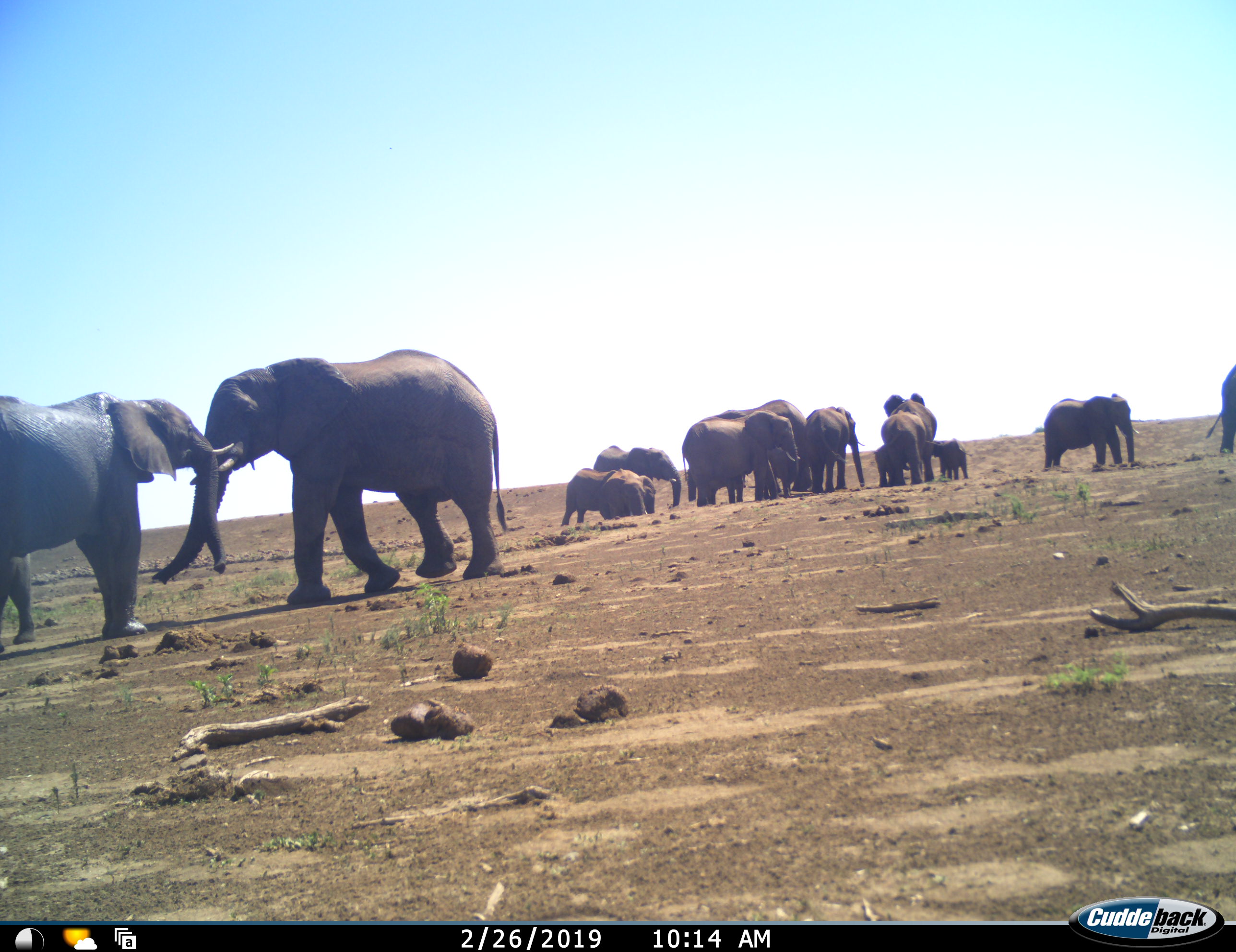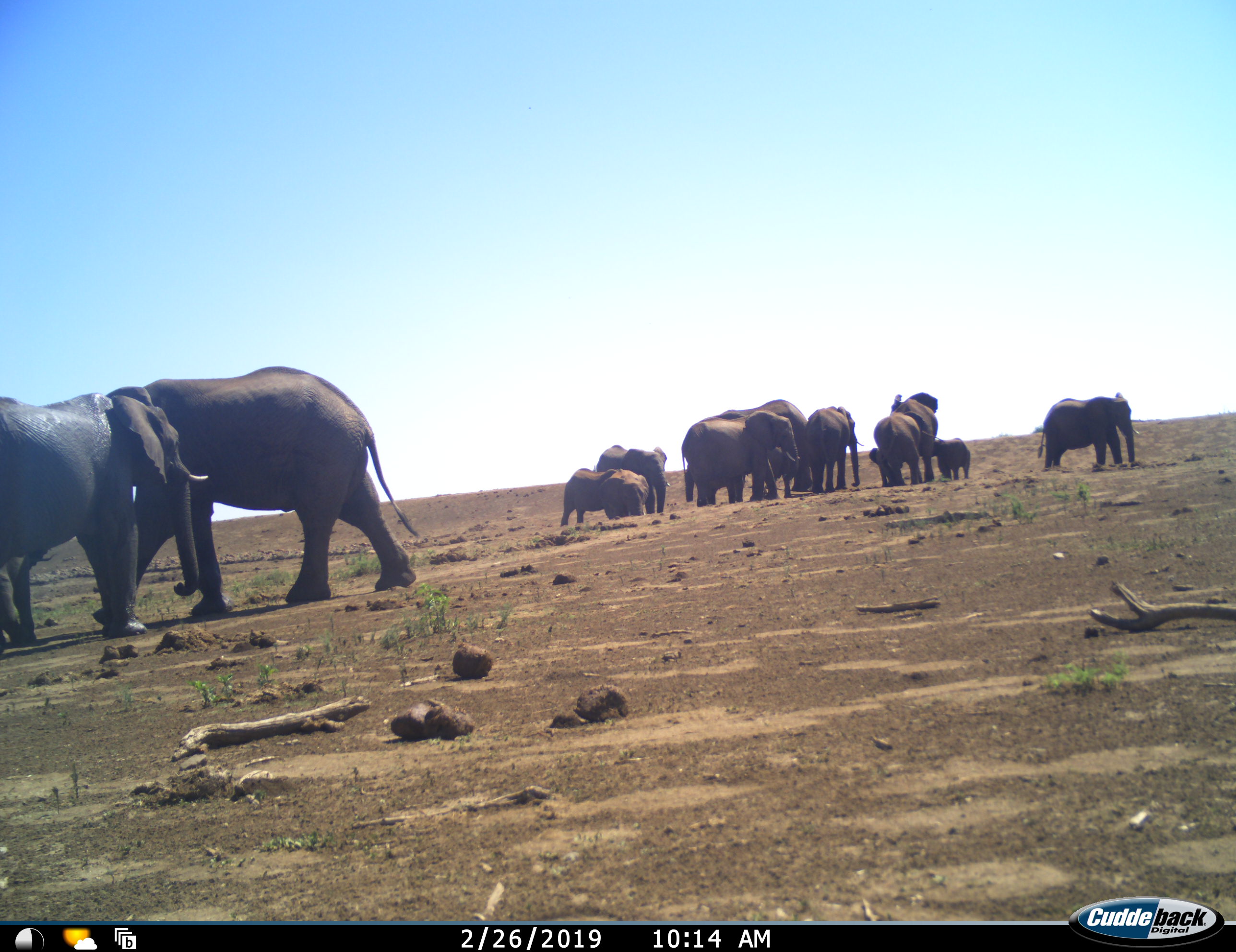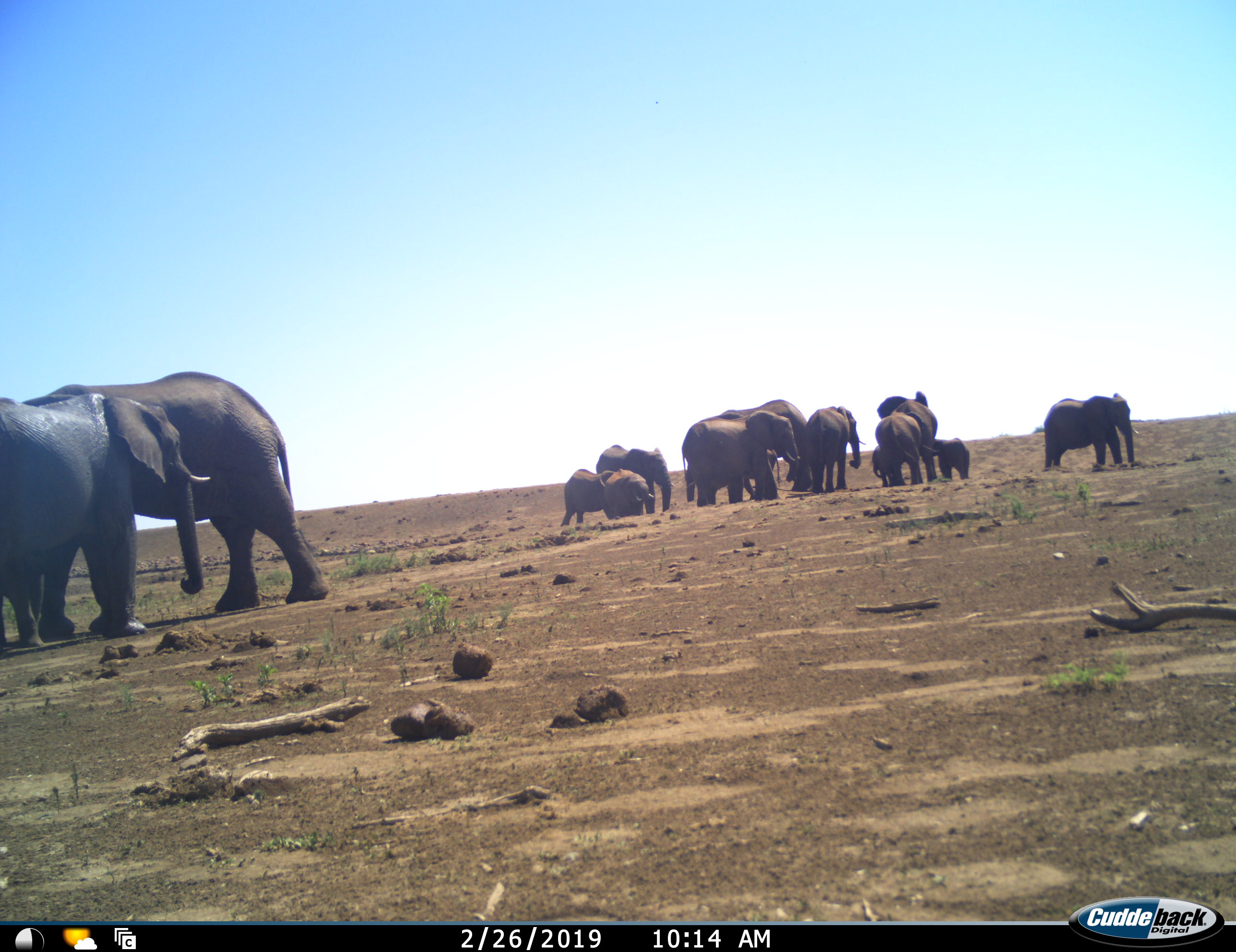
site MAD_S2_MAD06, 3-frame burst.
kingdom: Animalia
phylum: Chordata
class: Mammalia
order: Proboscidea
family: Elephantidae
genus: Loxodonta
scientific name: Loxodonta africana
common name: african bush elephant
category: elephant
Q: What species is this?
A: Elephant (african bush elephant) (Loxodonta africana).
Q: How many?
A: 11-50.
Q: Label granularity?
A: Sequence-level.